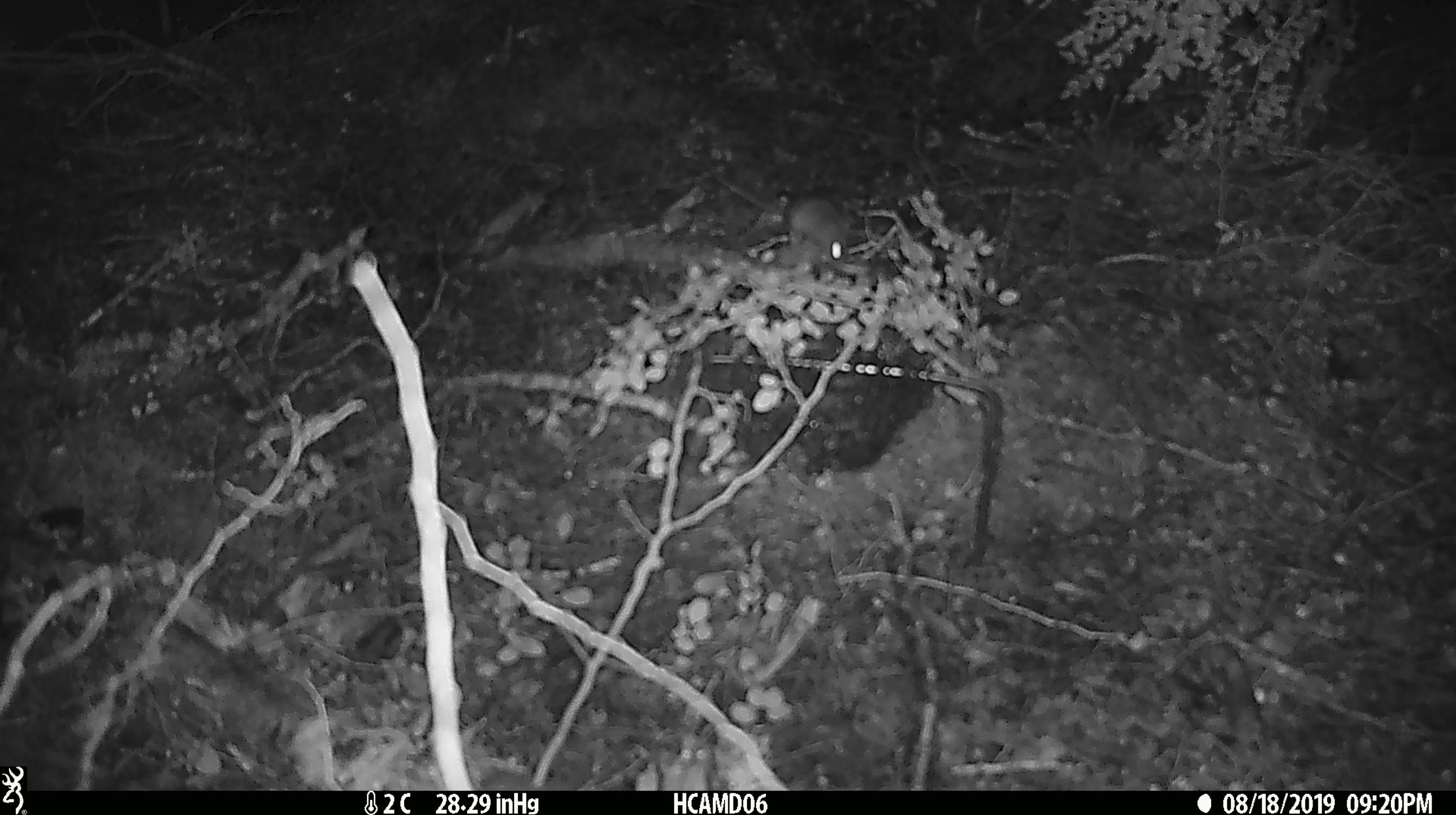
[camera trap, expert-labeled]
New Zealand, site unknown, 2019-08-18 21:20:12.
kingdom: Animalia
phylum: Chordata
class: Mammalia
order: Rodentia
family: Muridae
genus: Mus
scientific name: Mus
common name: mouse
Mouse (Mus).